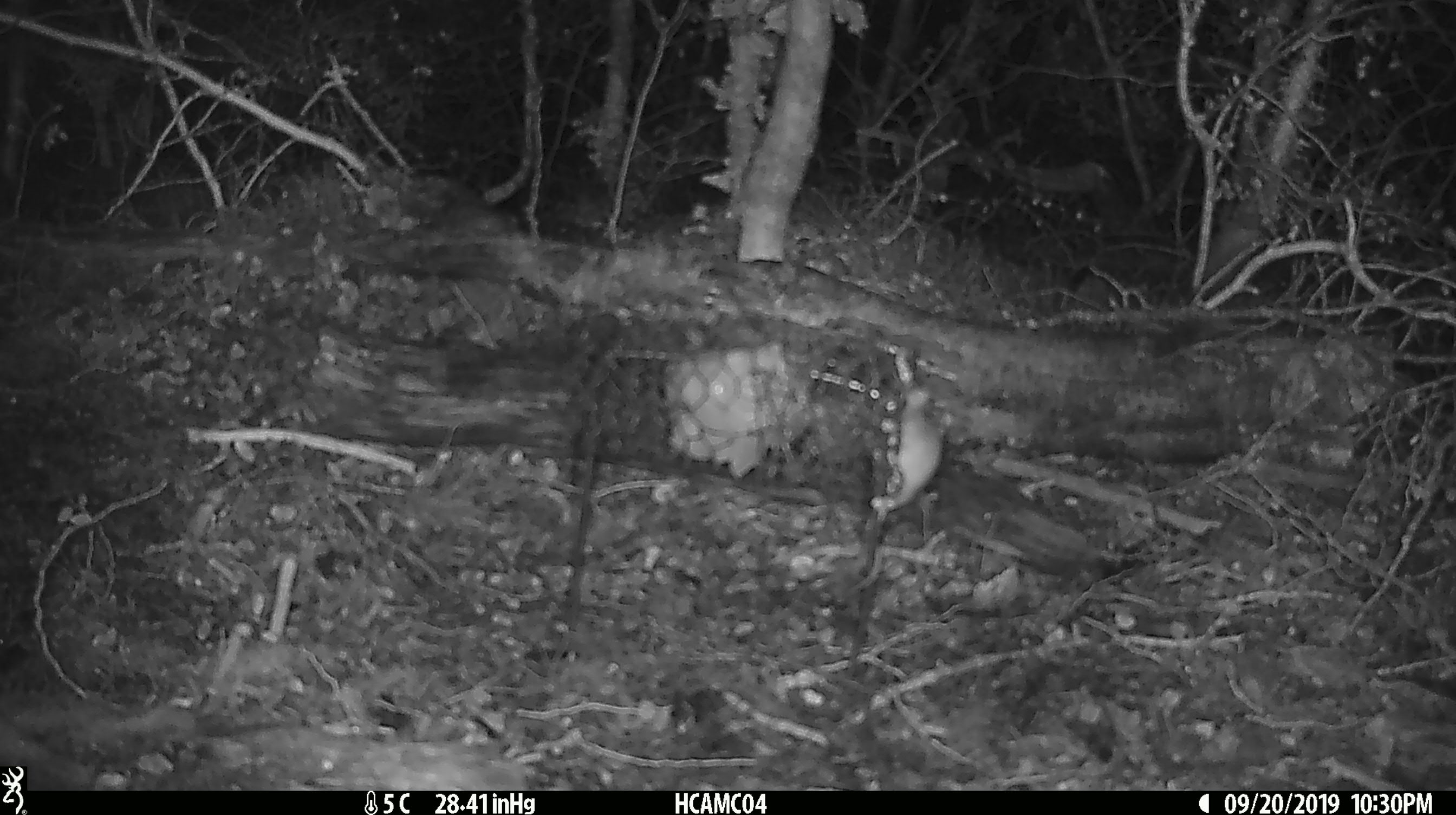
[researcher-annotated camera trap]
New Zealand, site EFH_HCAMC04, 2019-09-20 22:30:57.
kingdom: Animalia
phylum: Chordata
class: Mammalia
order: Rodentia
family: Muridae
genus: Mus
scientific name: Mus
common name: mouse